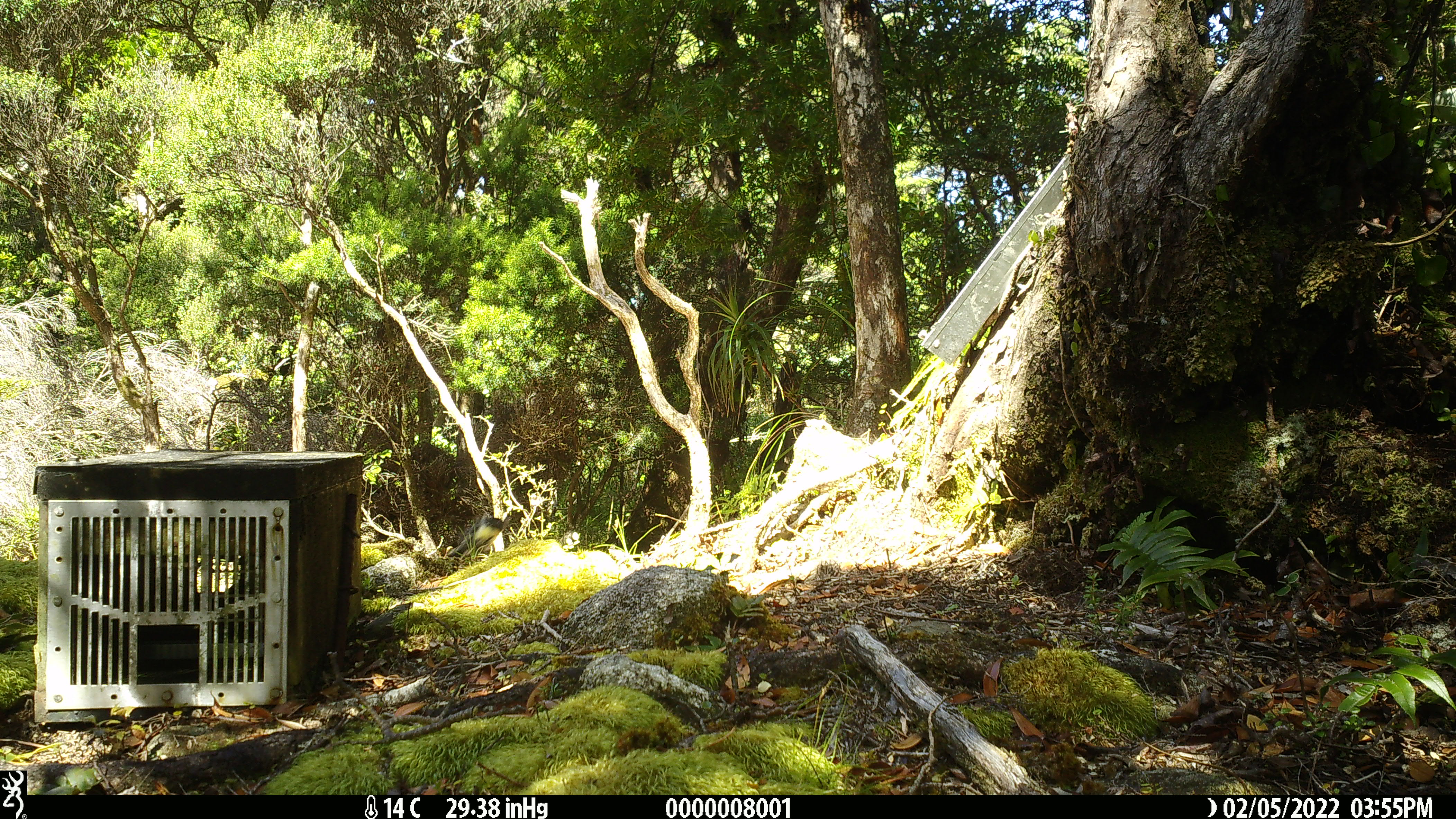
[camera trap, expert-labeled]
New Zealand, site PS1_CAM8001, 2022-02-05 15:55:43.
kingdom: Animalia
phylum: Chordata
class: Aves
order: Passeriformes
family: Petroicidae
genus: Petroica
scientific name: Petroica macrocephala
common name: tomtit